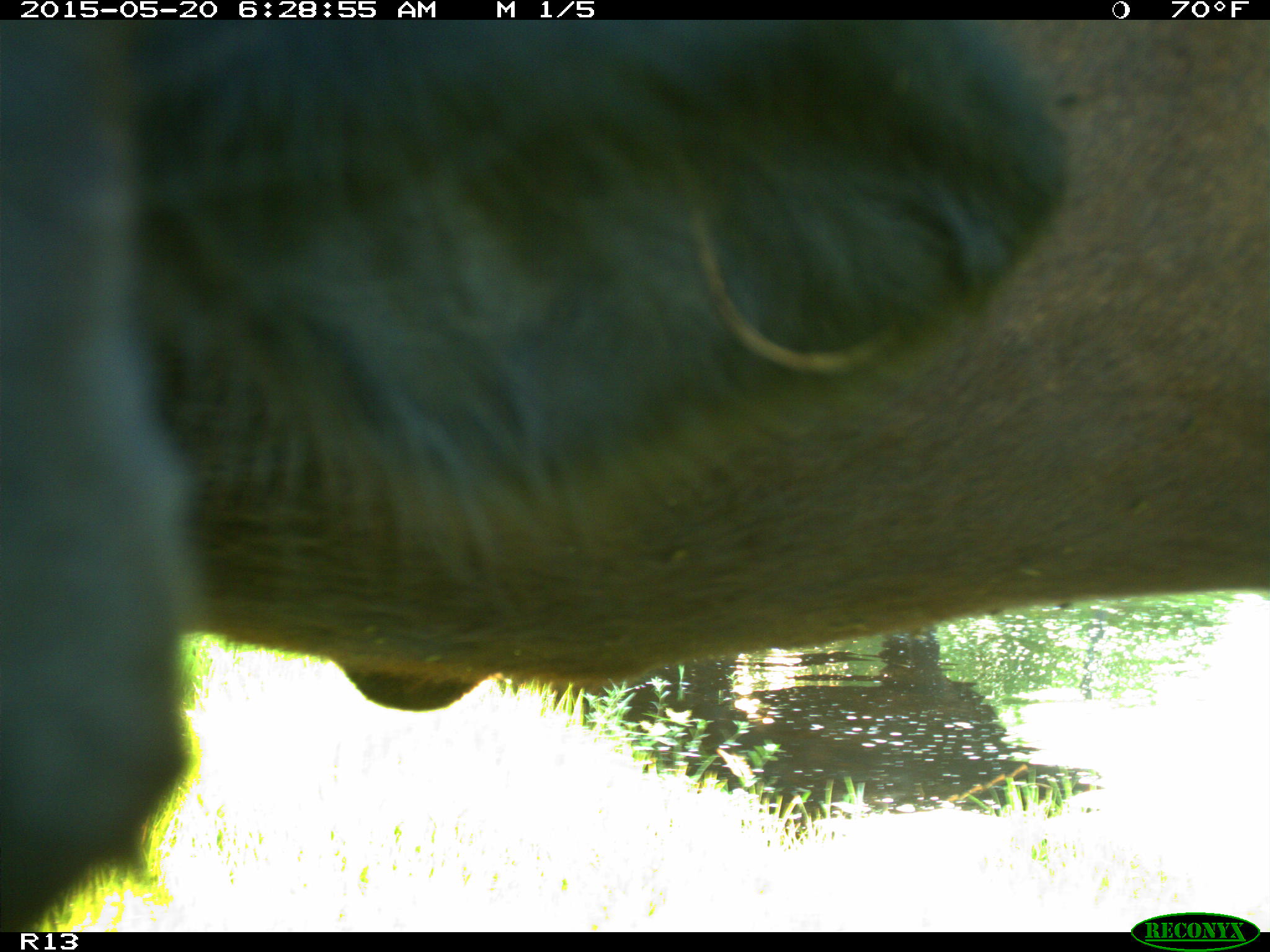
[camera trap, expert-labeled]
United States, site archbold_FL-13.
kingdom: Animalia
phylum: Chordata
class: Mammalia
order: Artiodactyla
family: Bovidae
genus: Bos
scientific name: Bos taurus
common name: domestic cow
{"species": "Bos taurus (domestic cow)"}